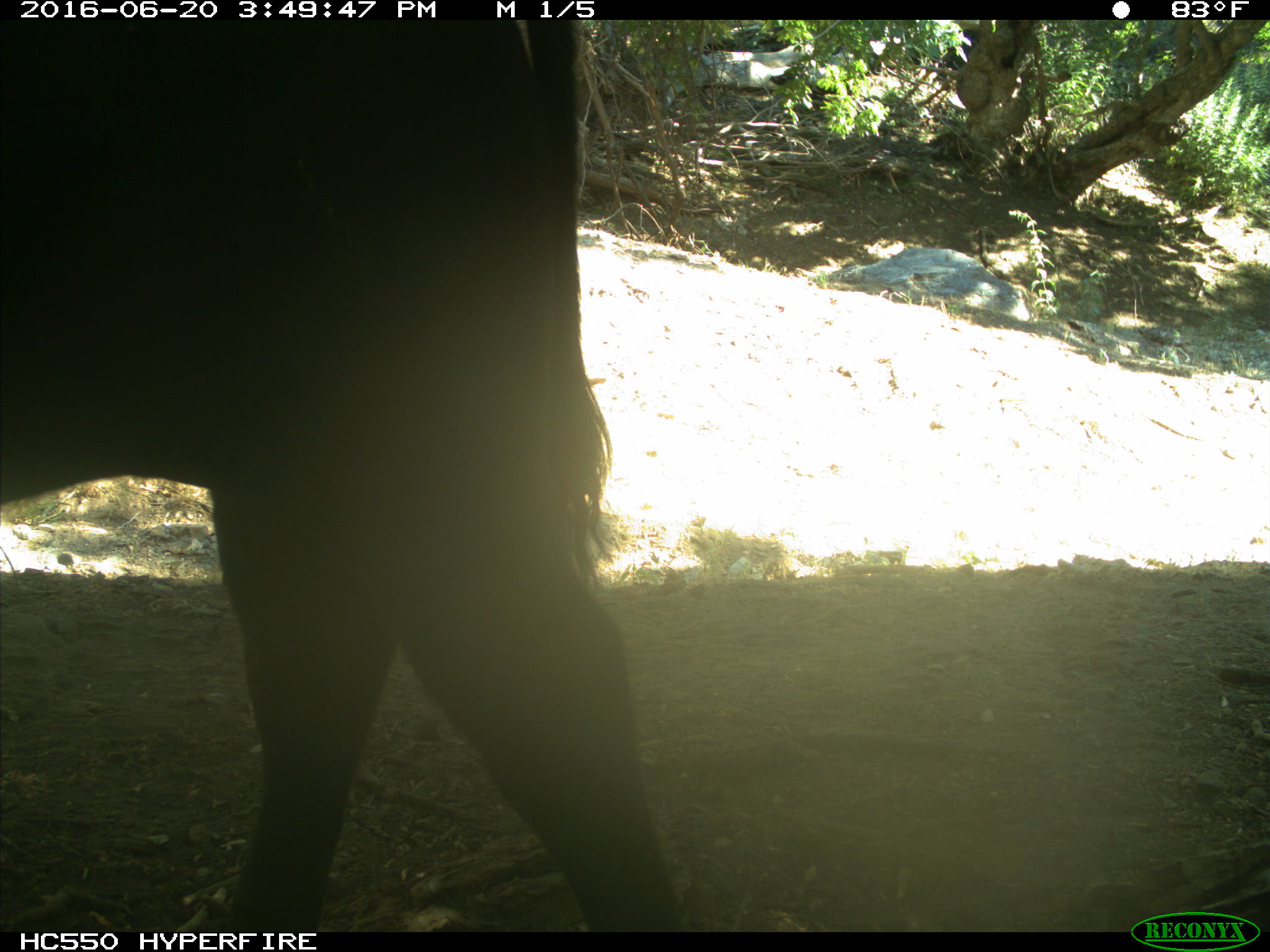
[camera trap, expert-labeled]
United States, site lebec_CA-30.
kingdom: Animalia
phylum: Chordata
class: Mammalia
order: Artiodactyla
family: Bovidae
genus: Bos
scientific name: Bos taurus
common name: domestic cow